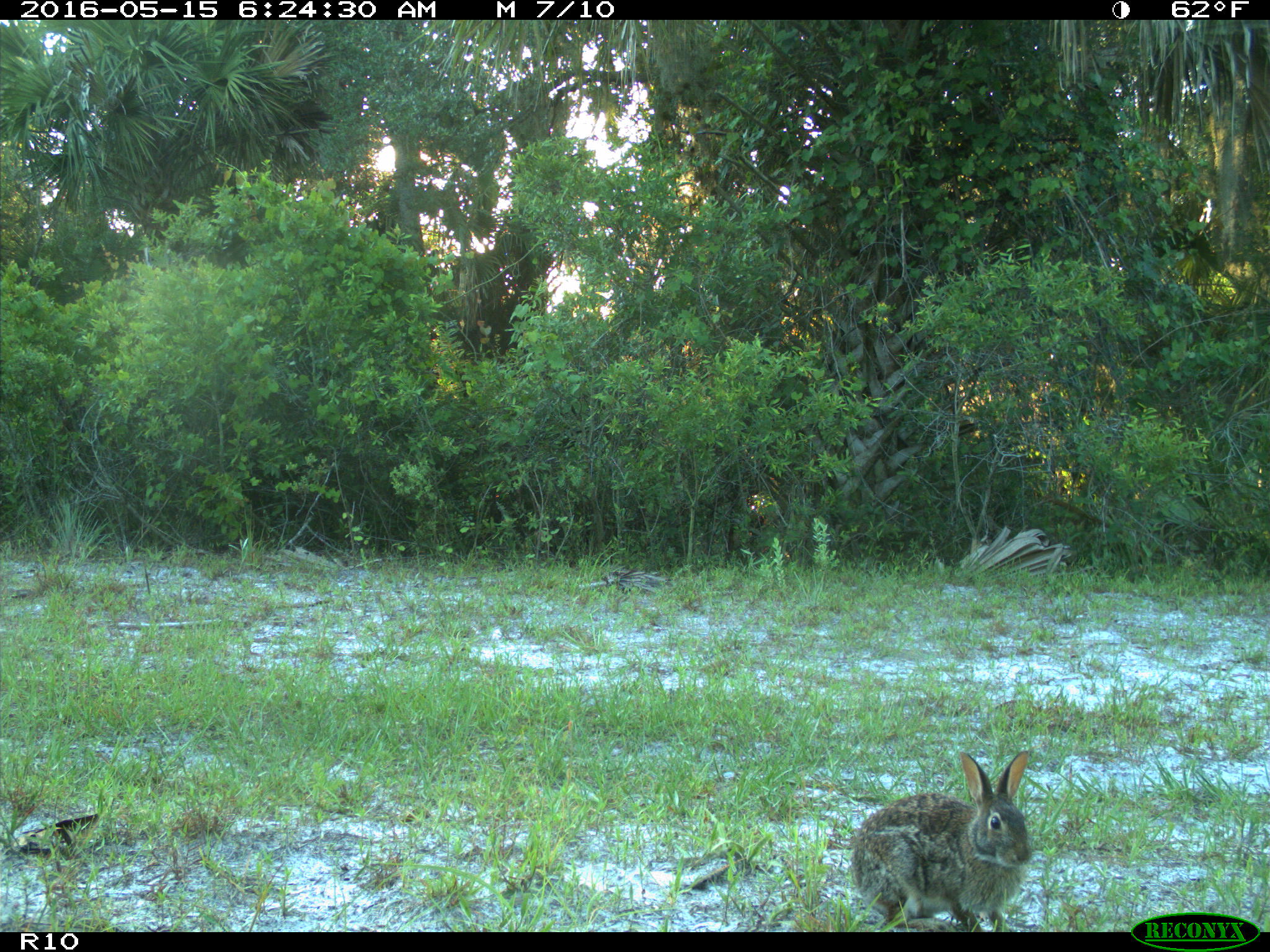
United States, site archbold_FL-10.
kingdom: Animalia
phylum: Chordata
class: Mammalia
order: Lagomorpha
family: Leporidae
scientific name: Leporidae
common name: rabbits and hares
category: unidentified rabbit